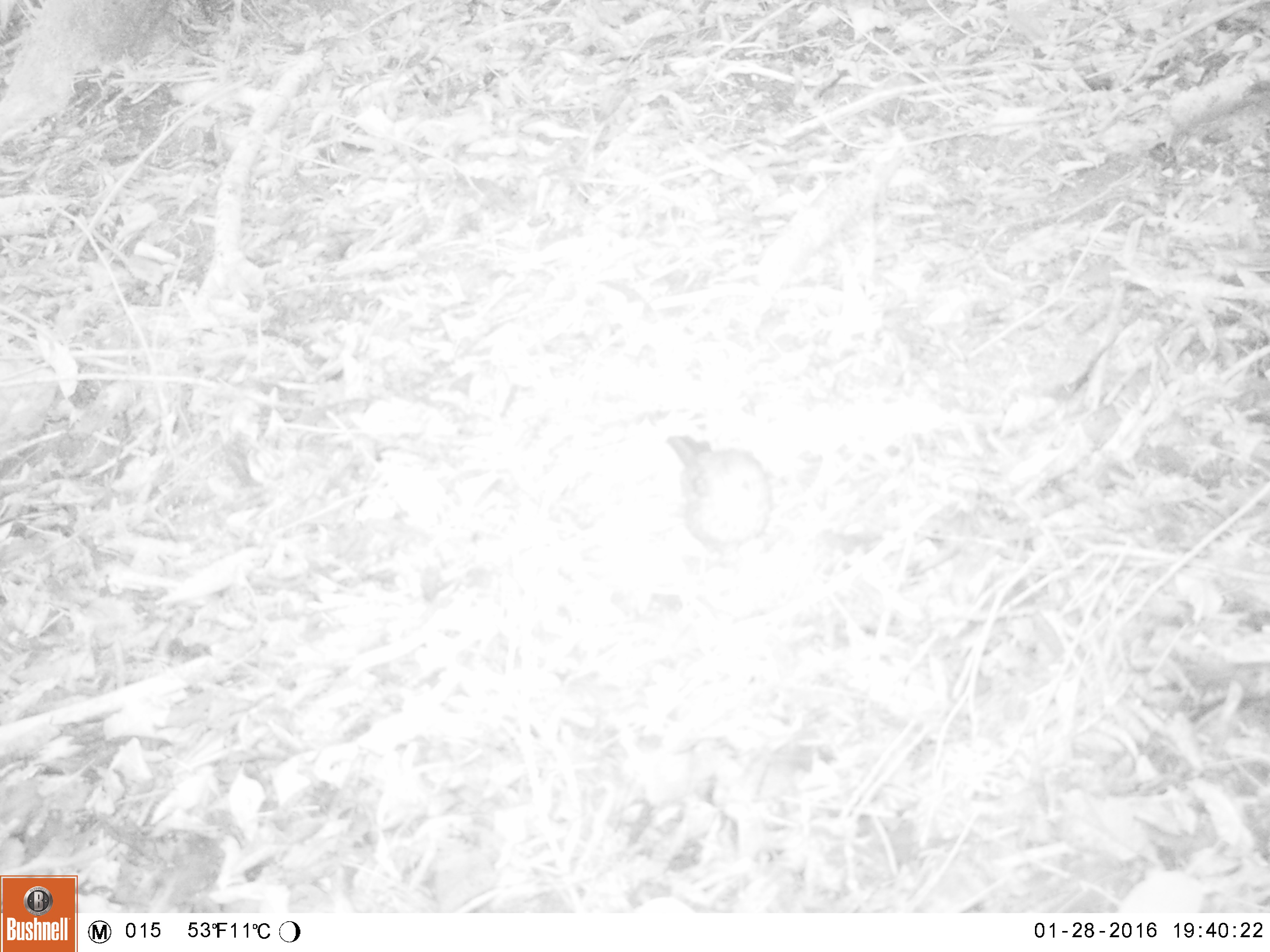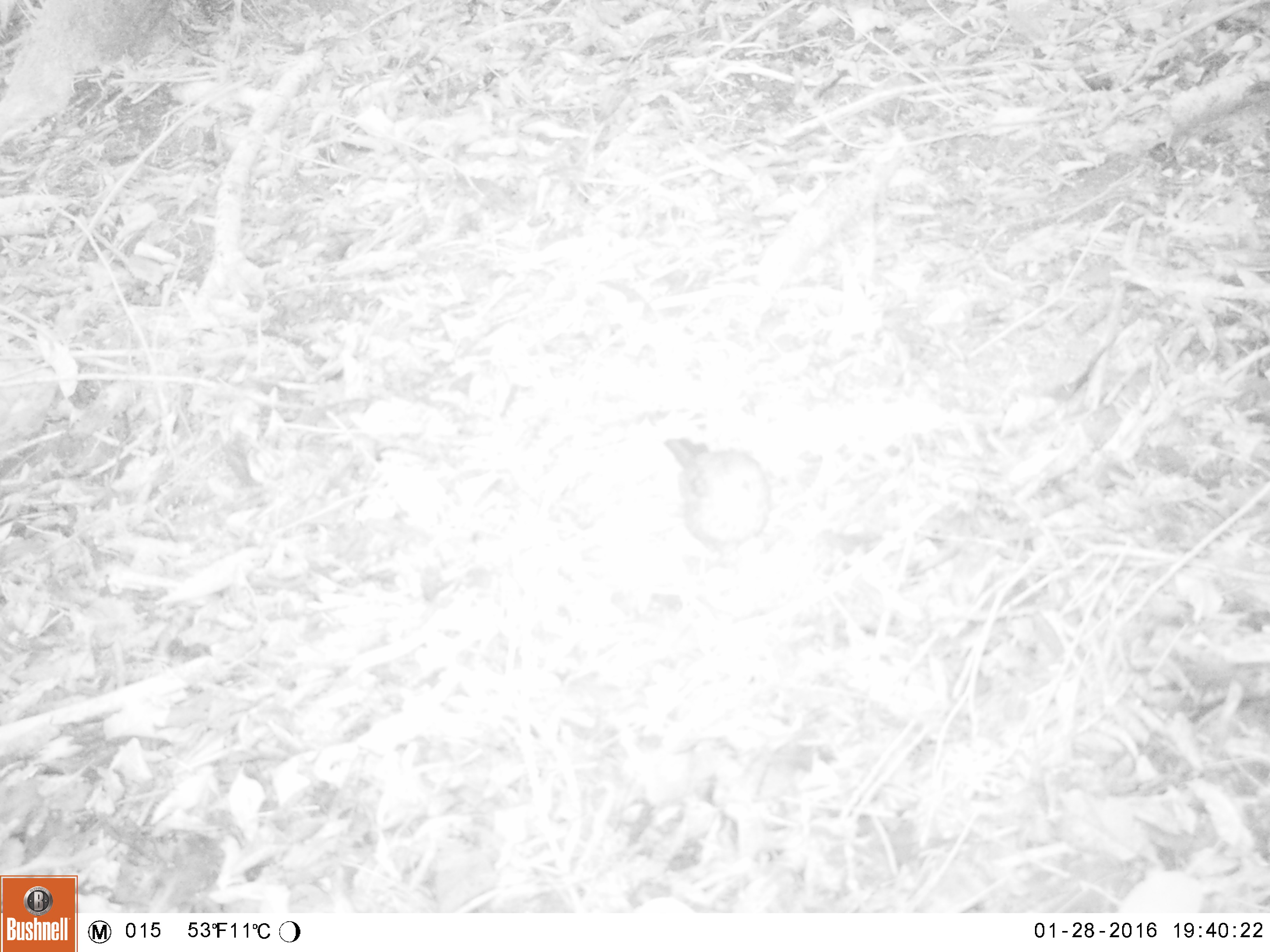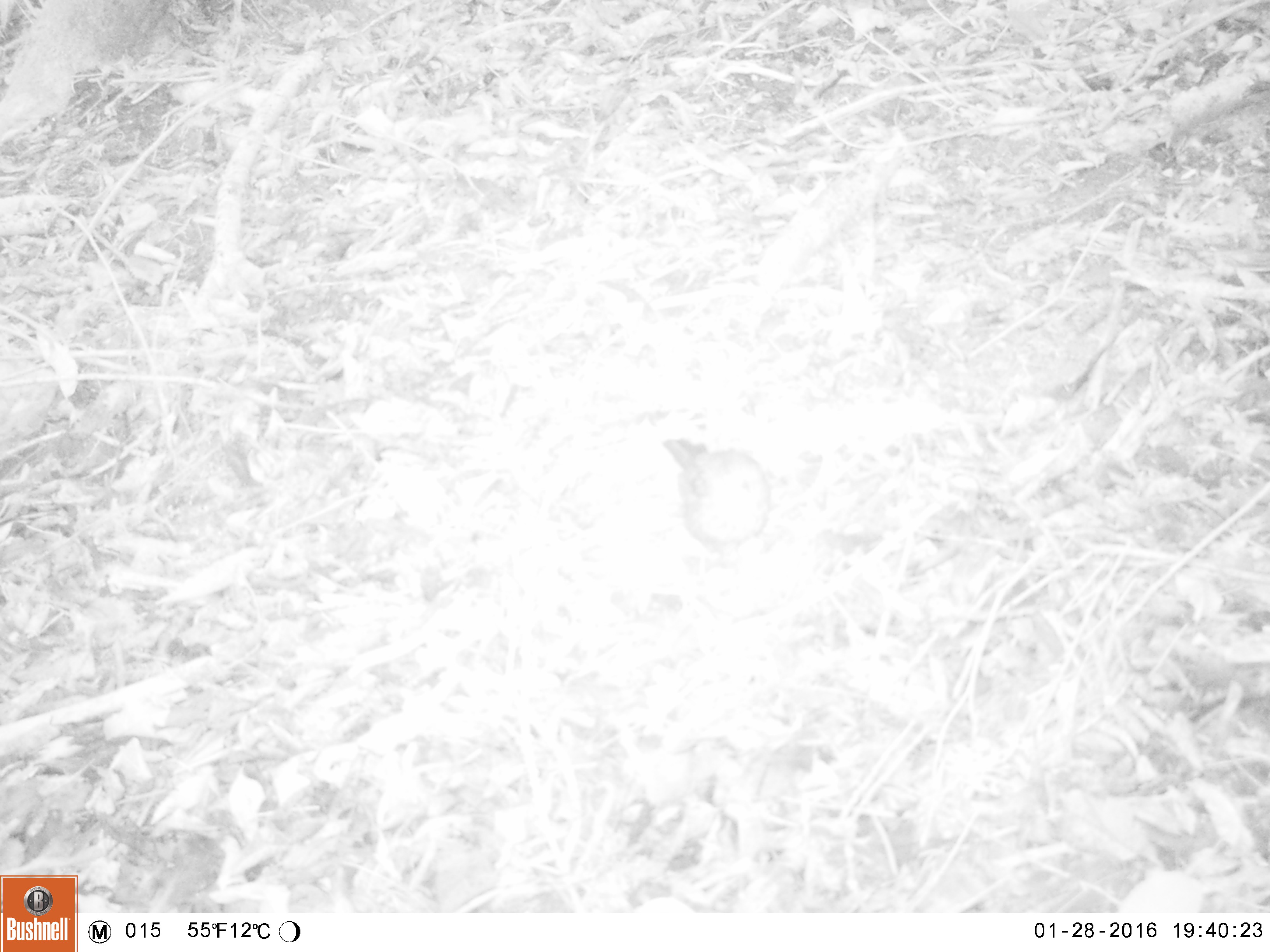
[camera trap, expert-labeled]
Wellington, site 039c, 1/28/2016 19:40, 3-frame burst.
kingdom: Animalia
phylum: Chordata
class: Aves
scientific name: Aves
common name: bird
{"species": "bird (Aves)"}